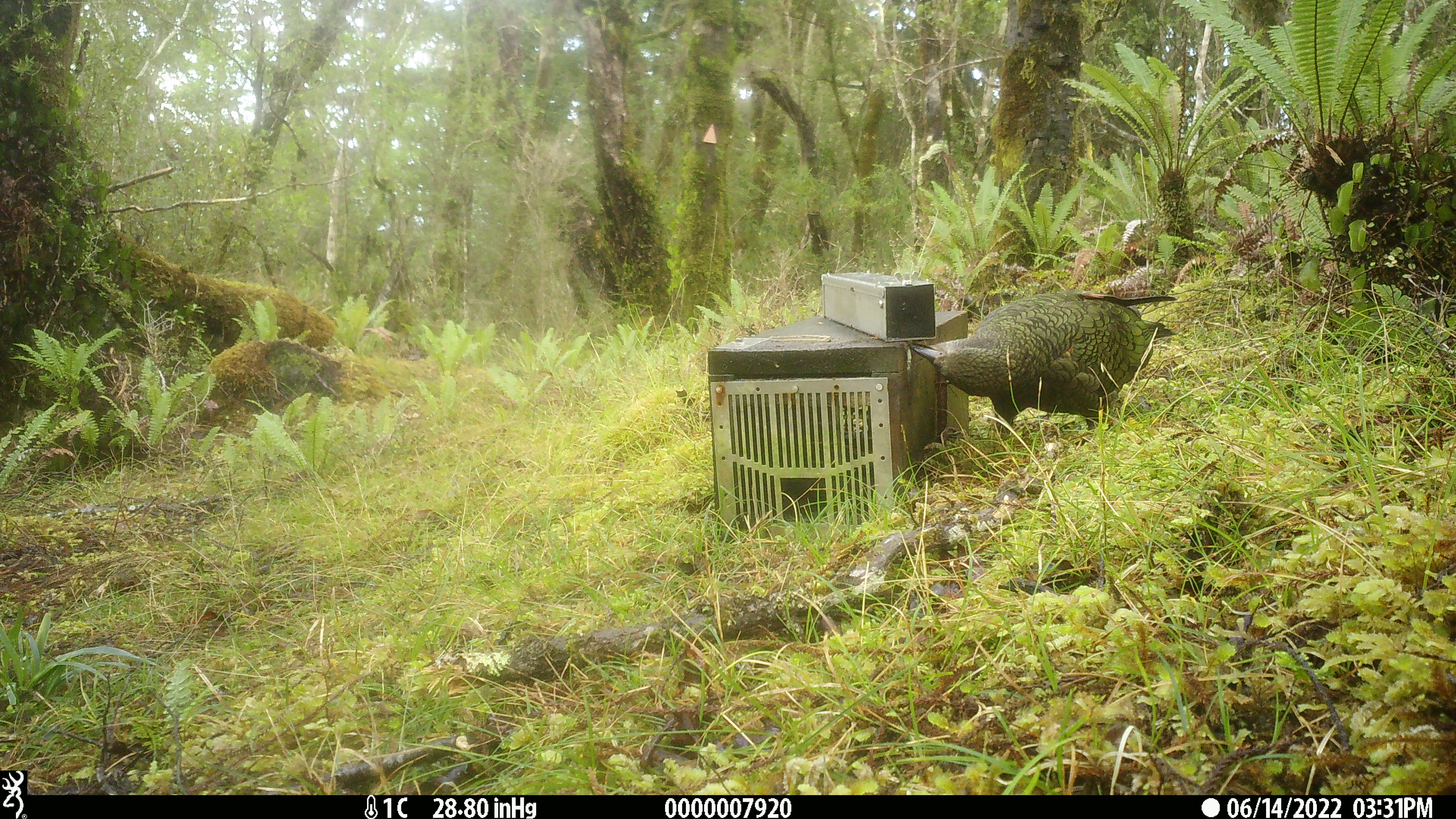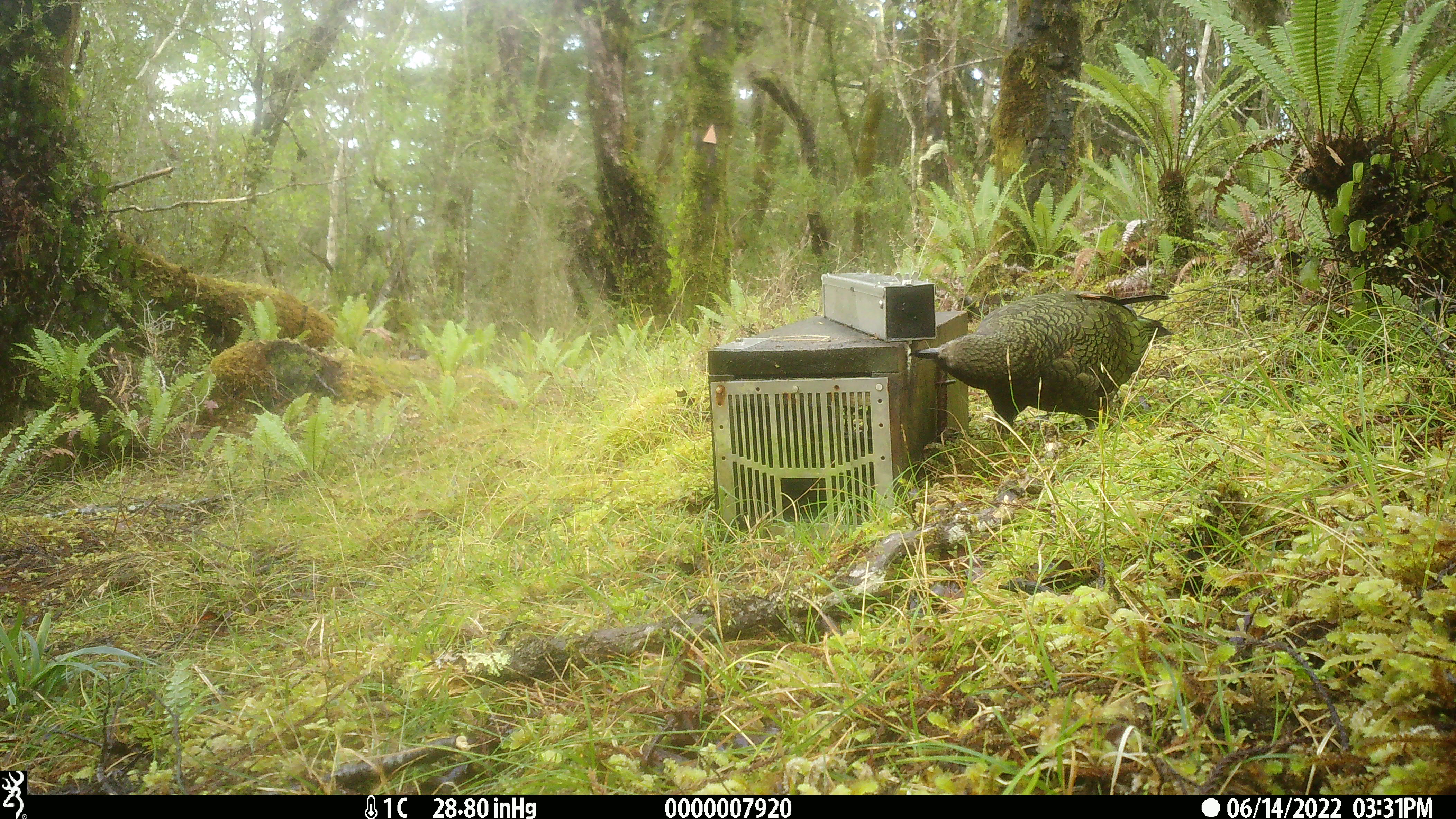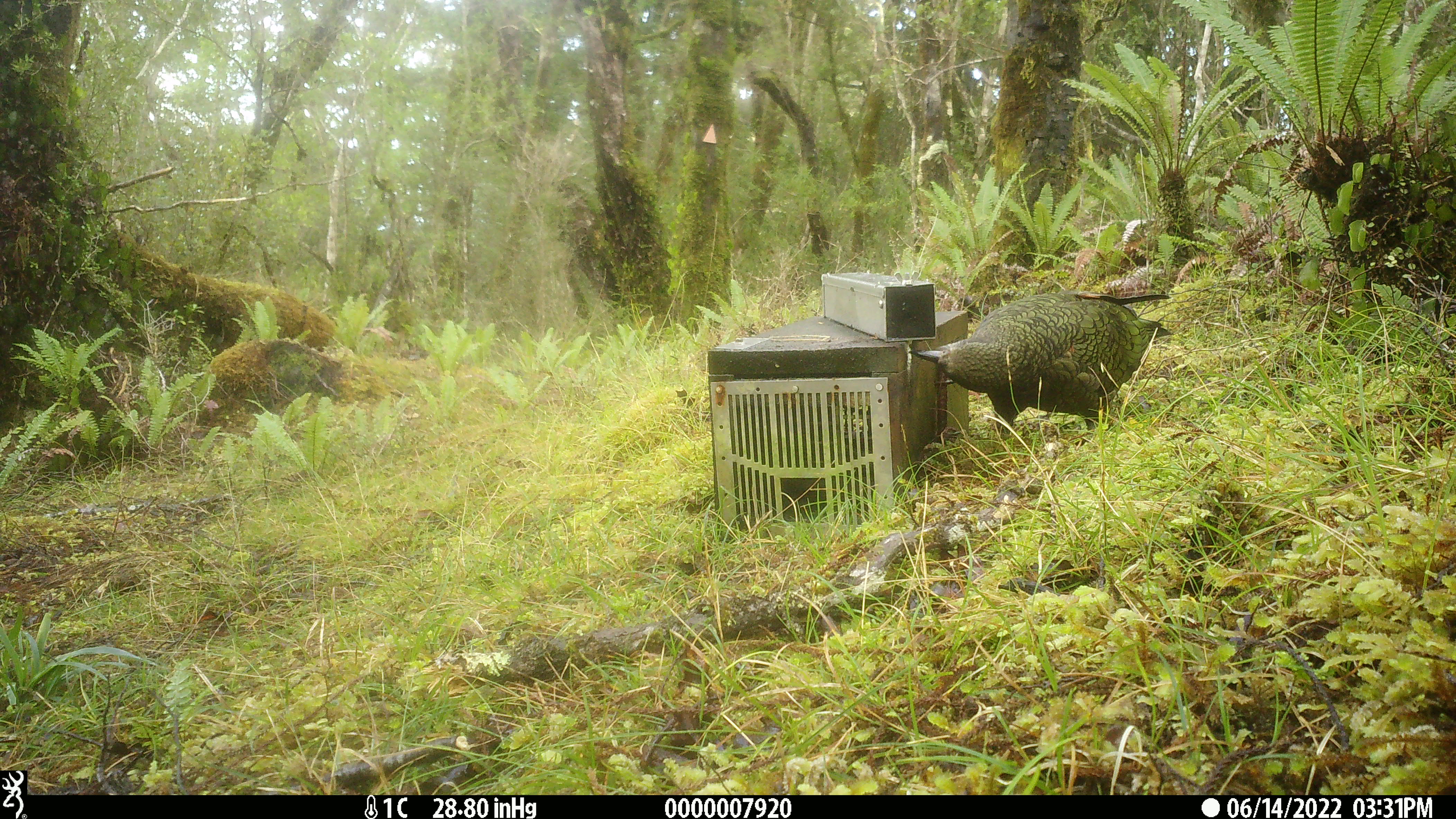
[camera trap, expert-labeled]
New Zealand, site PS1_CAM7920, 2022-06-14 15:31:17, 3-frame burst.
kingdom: Animalia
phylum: Chordata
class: Aves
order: Psittaciformes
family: Strigopidae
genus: Nestor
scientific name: Nestor notabilis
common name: kea